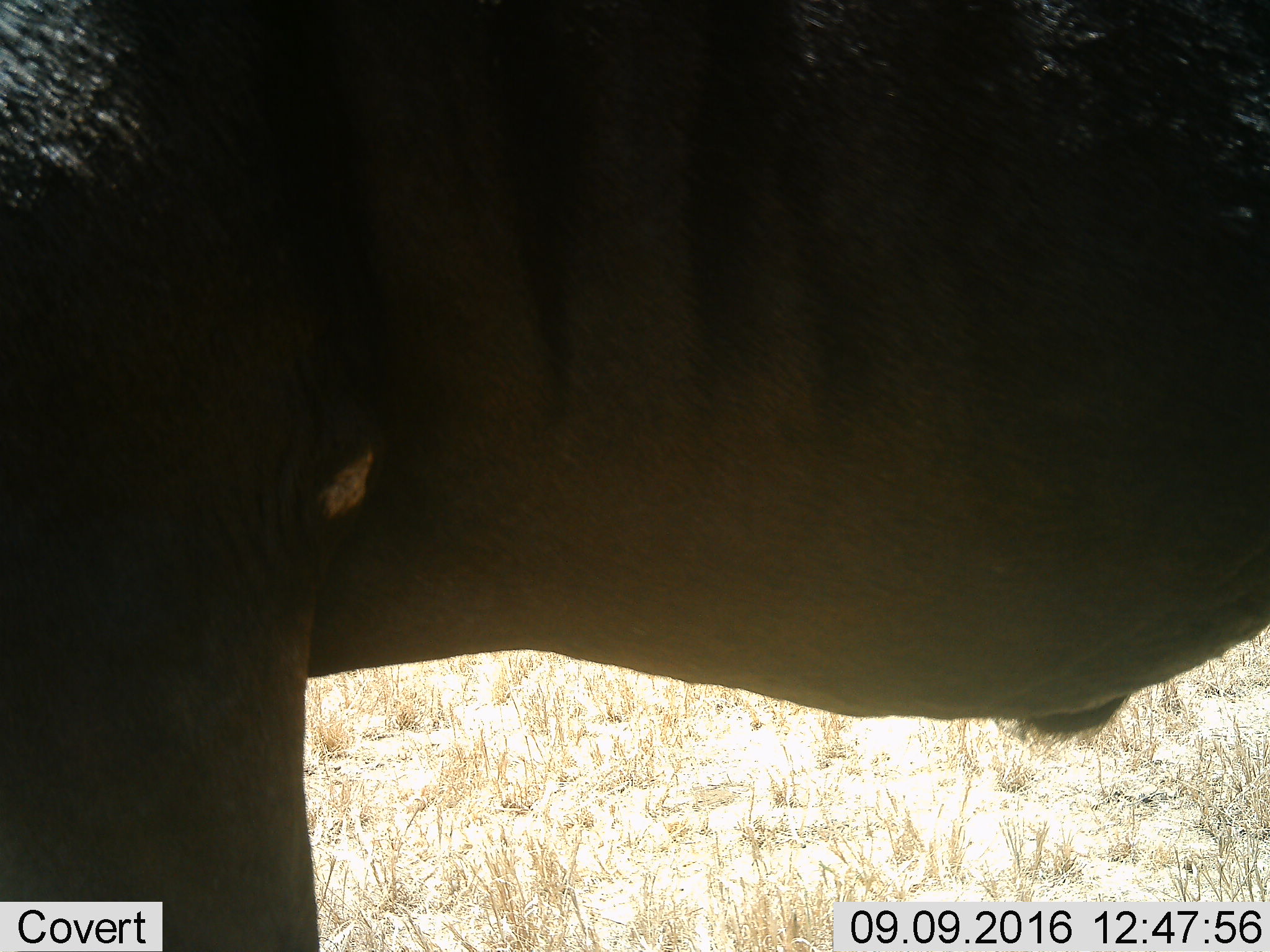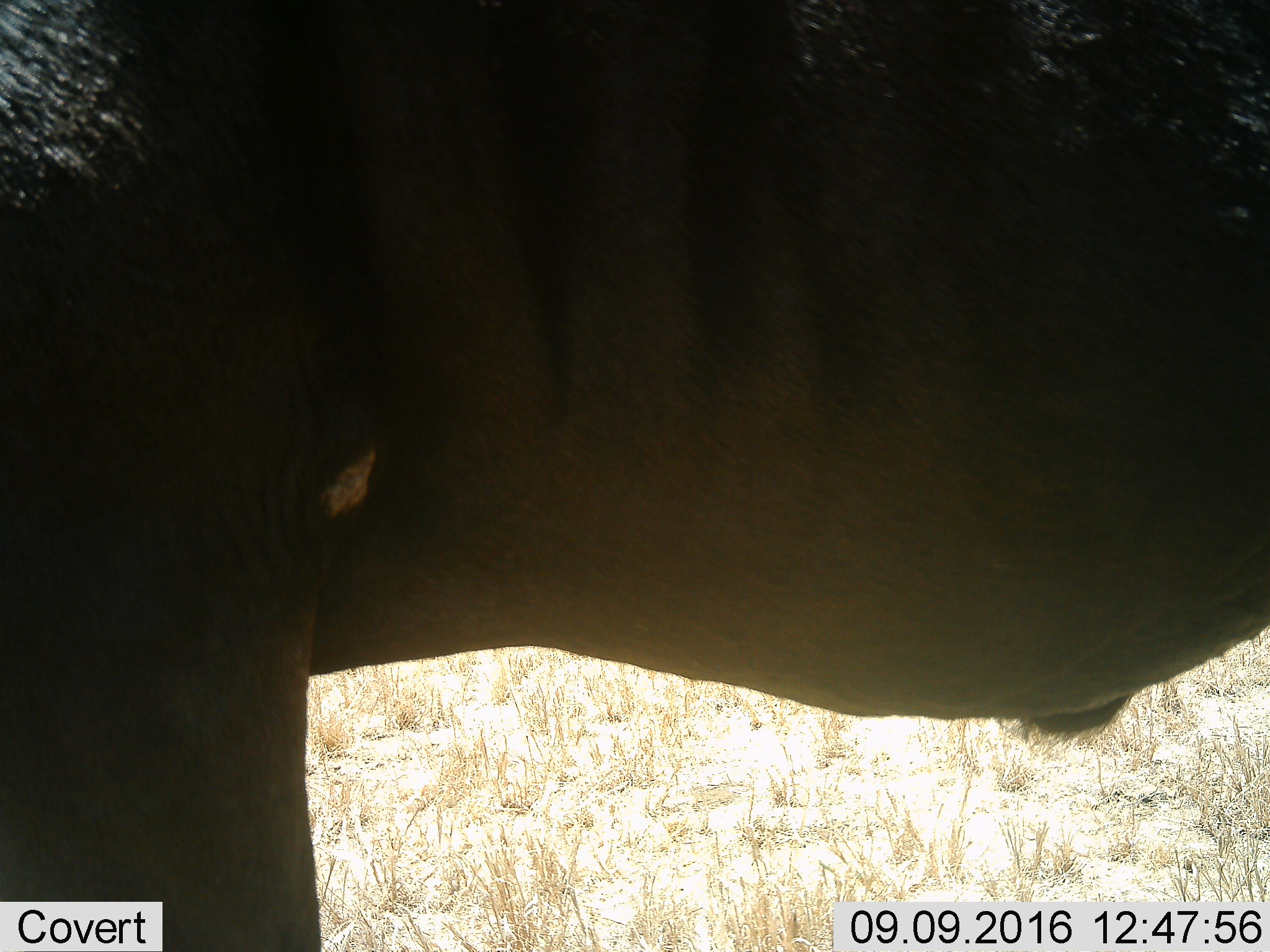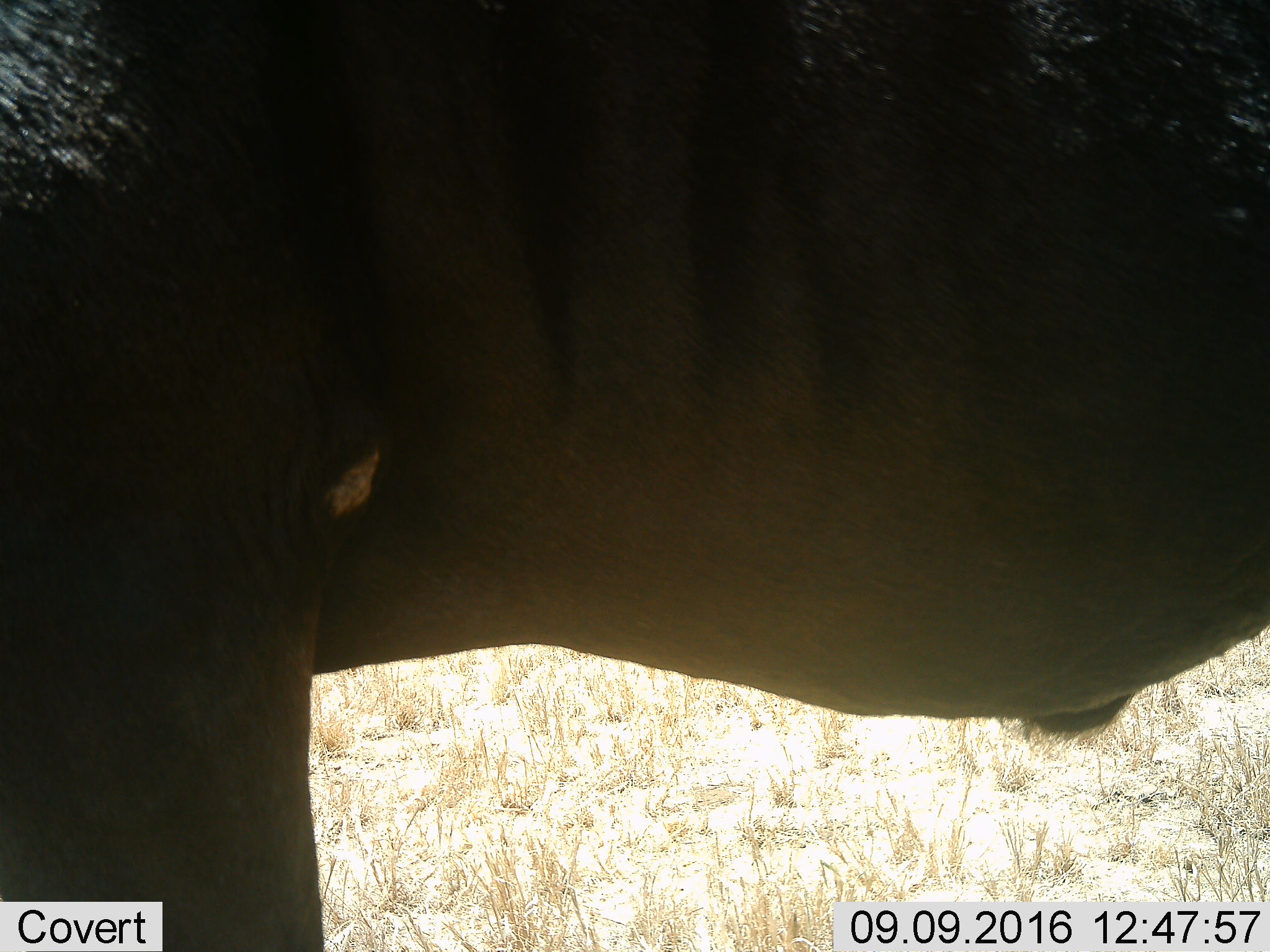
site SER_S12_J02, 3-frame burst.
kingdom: Animalia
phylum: Chordata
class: Mammalia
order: Artiodactyla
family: Bovidae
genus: Connochaetes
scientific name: Connochaetes taurinus taurinus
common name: blue wildebeest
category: wildebeestblue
Wildebeestblue (blue wildebeest) (Connochaetes taurinus taurinus), count 1. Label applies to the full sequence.